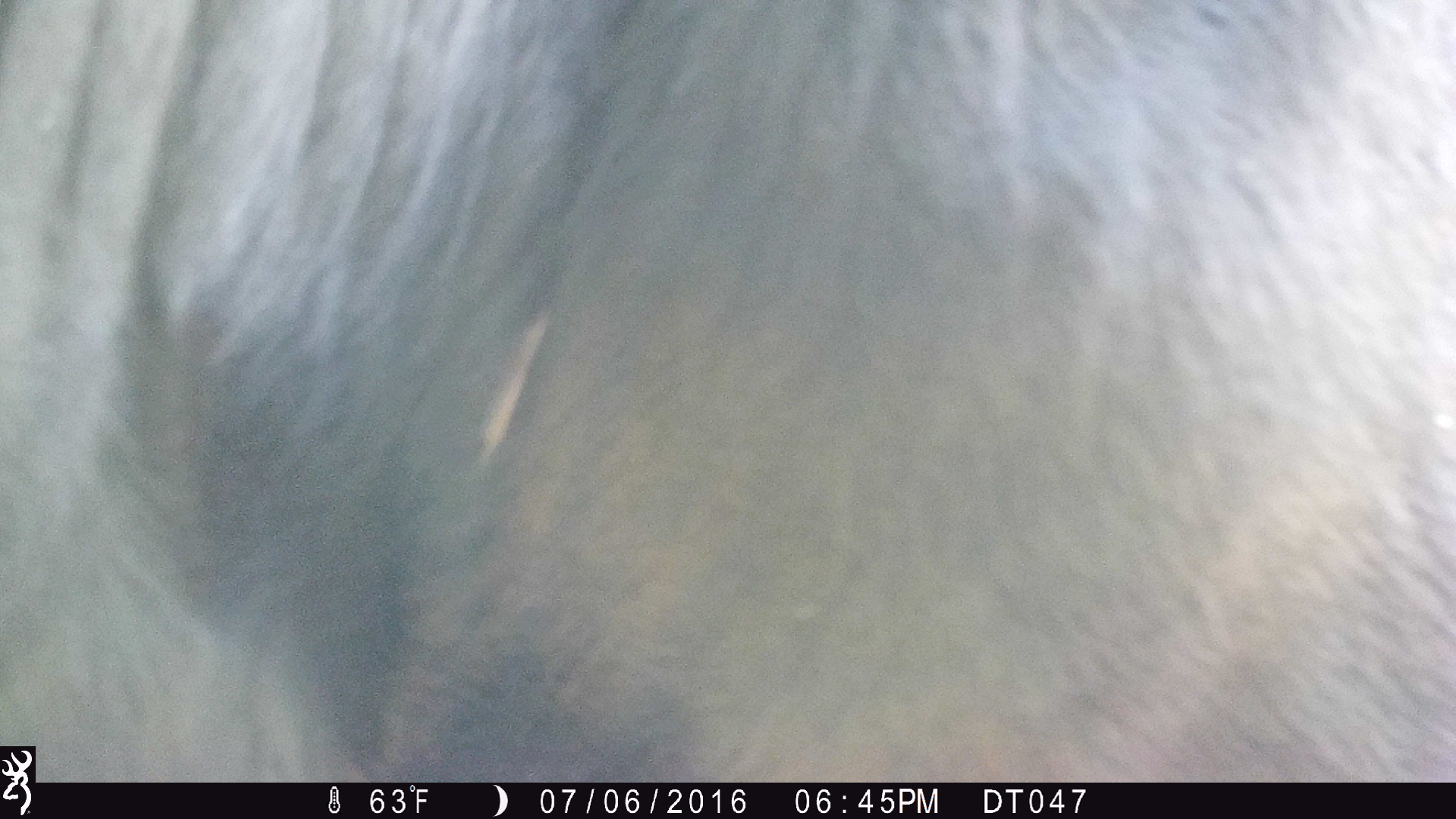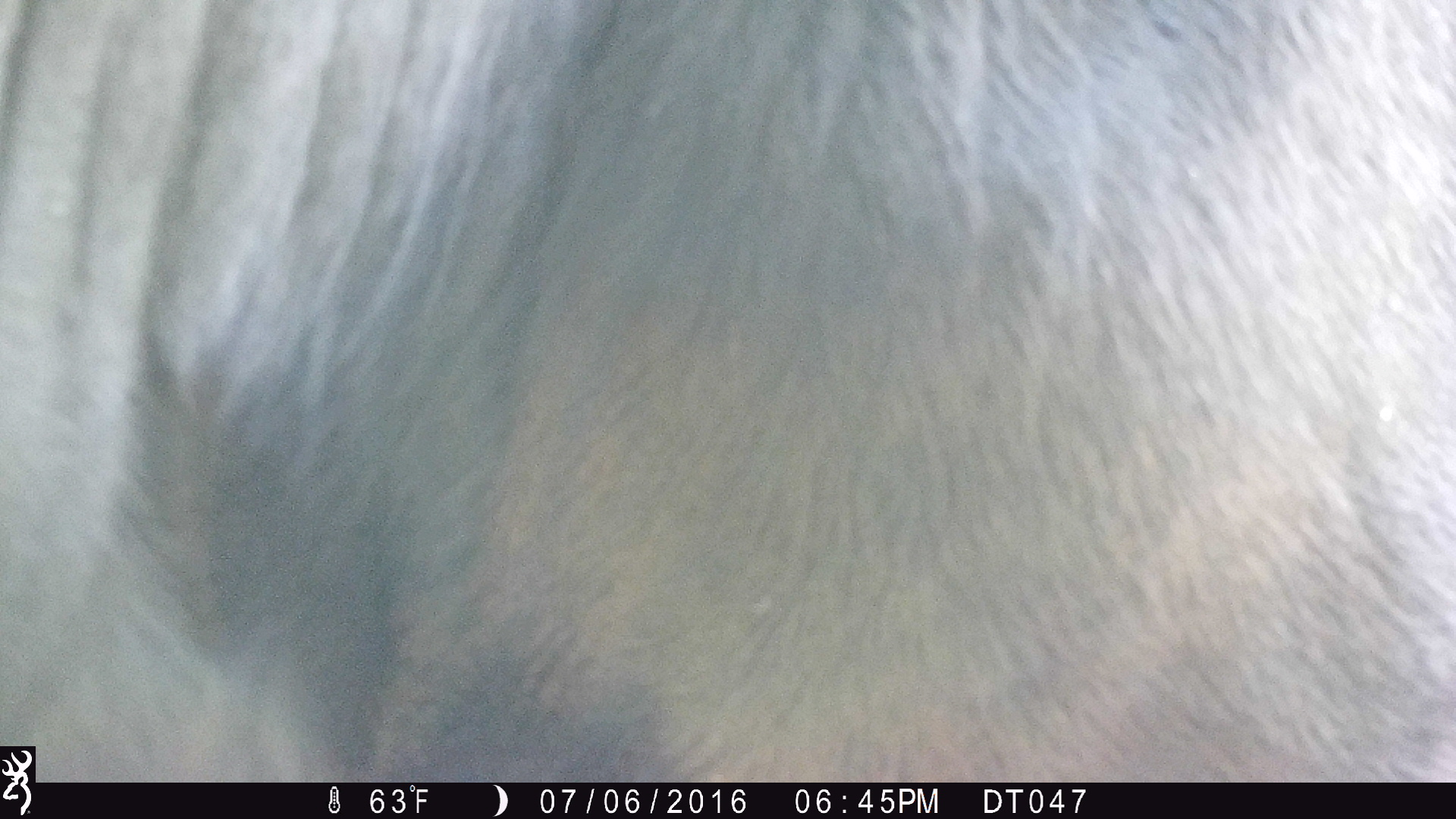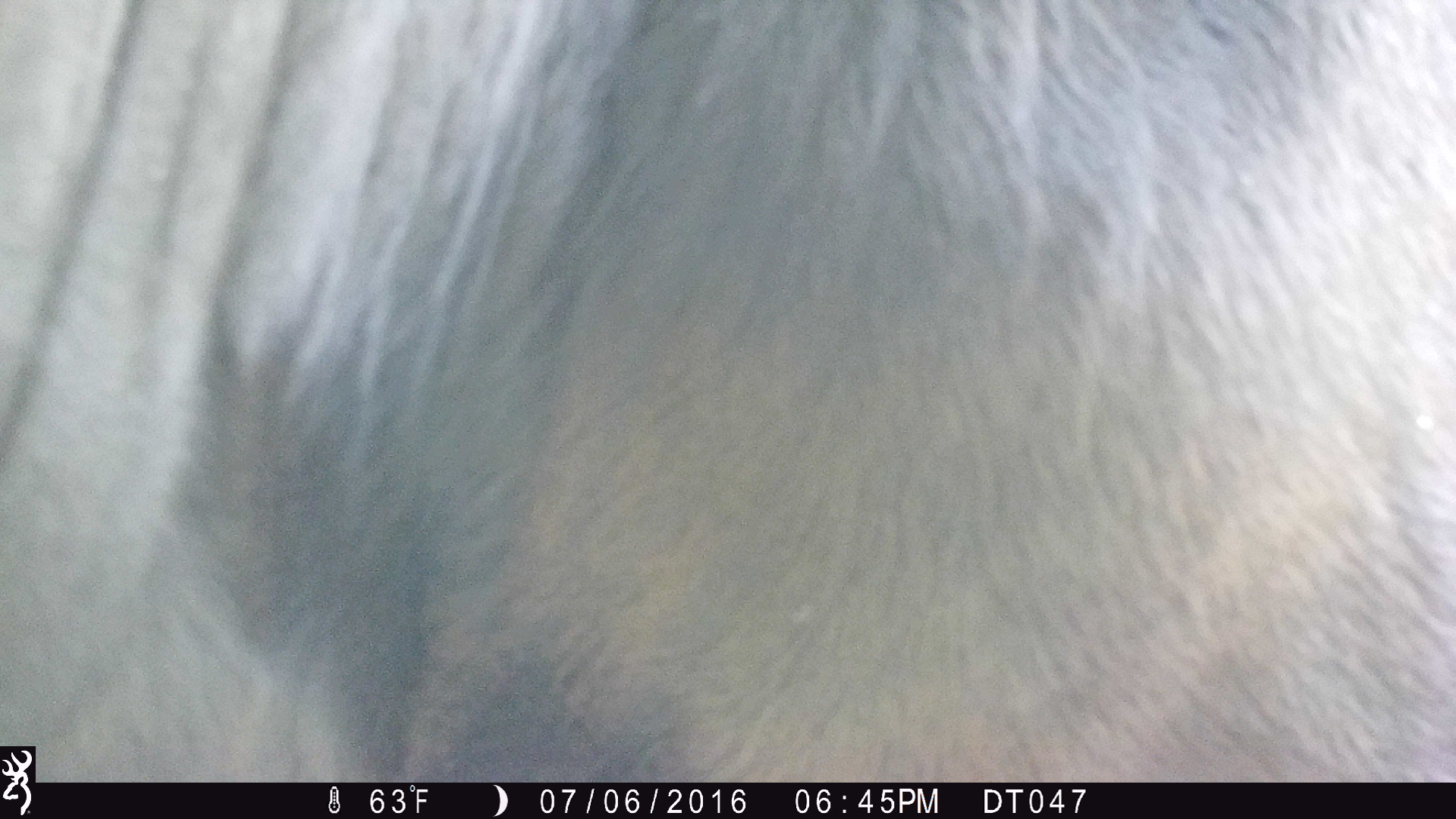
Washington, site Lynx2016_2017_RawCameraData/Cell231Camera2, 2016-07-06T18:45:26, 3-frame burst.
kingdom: Animalia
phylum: Chordata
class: Mammalia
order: Artiodactyla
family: Bovidae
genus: Bos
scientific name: Bos taurus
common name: domestic cattle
Domestic cattle (Bos taurus). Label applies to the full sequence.